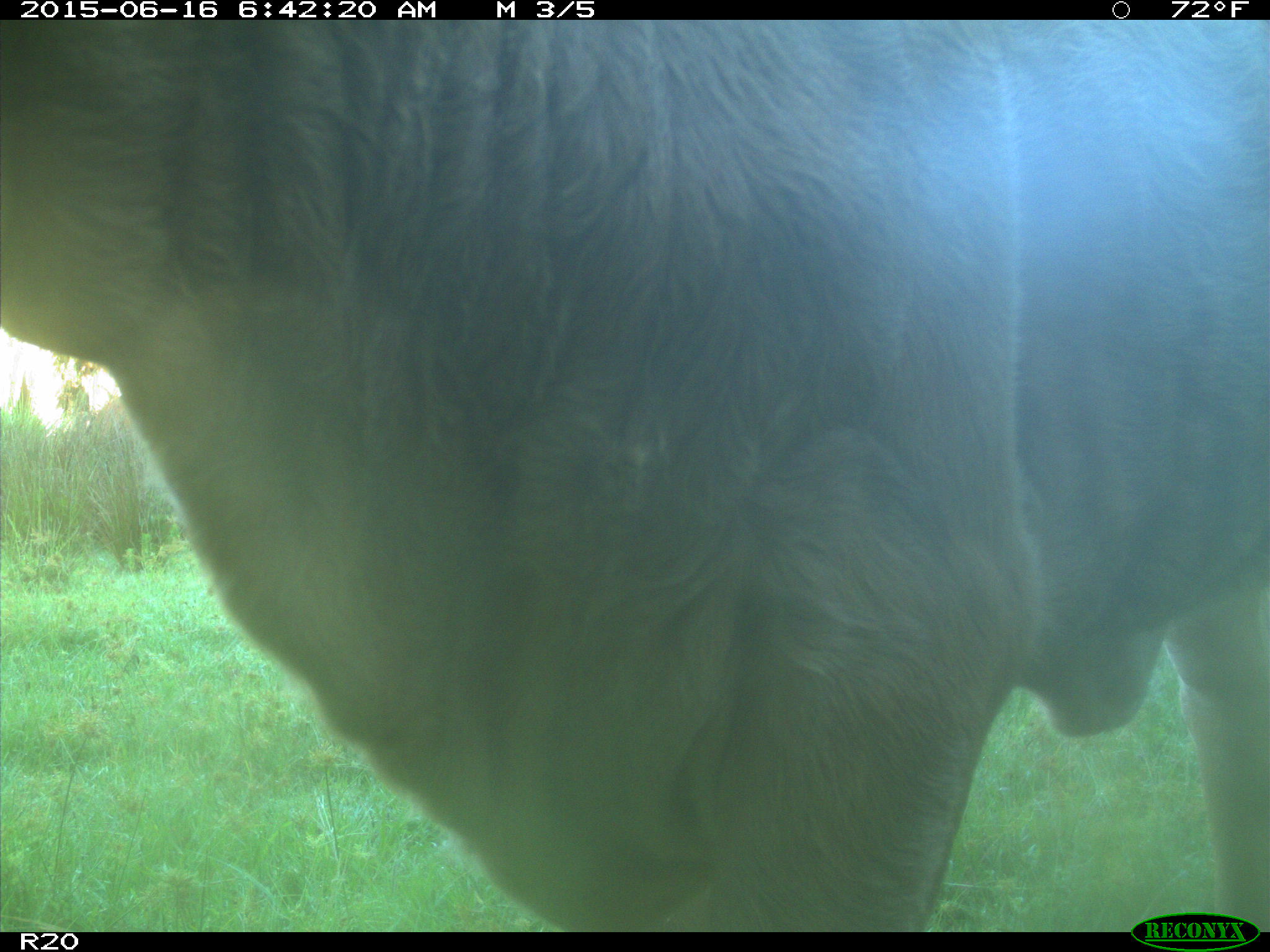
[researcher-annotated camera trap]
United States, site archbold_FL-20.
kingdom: Animalia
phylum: Chordata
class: Mammalia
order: Artiodactyla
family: Bovidae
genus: Bos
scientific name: Bos taurus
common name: domestic cow